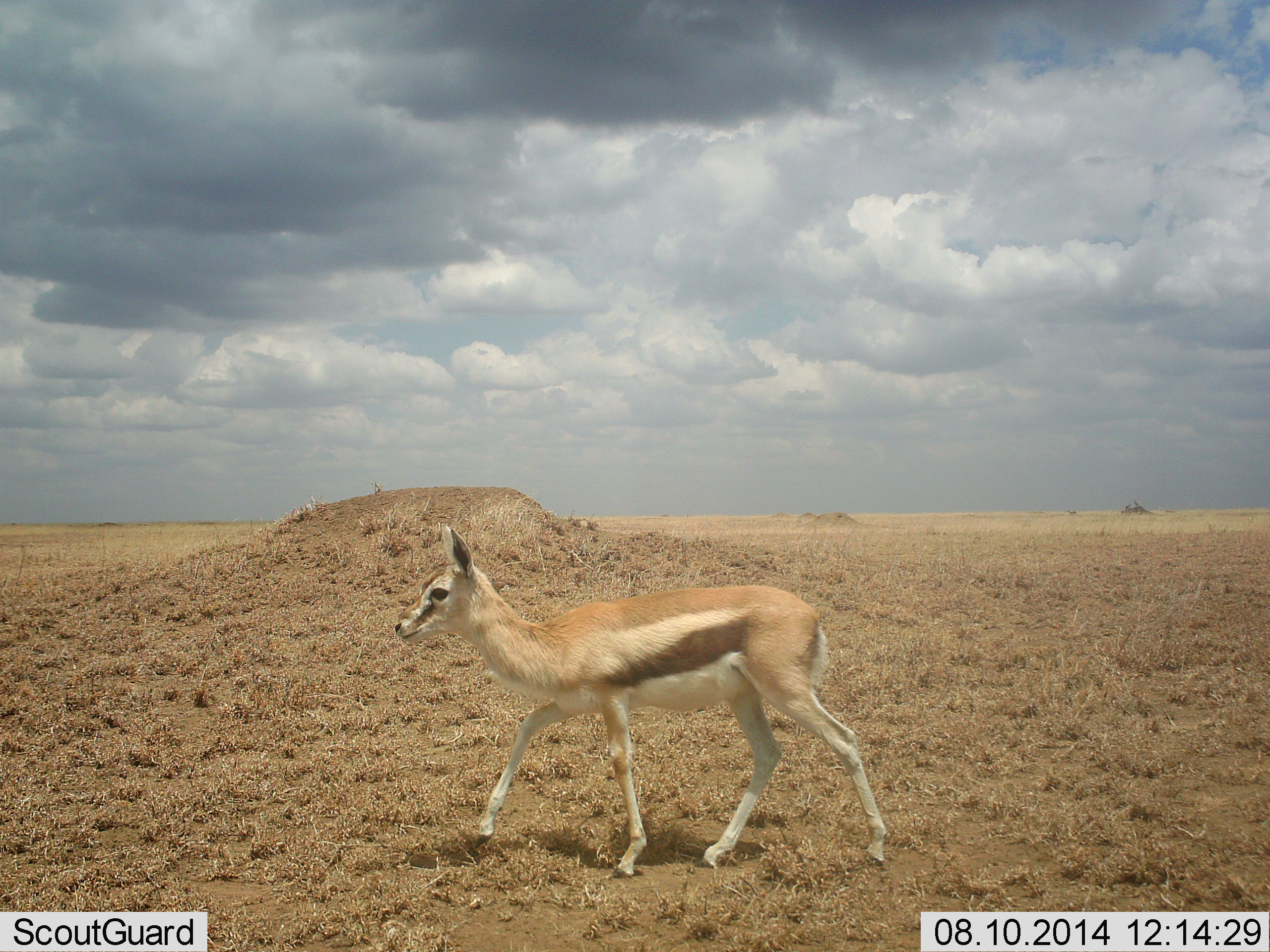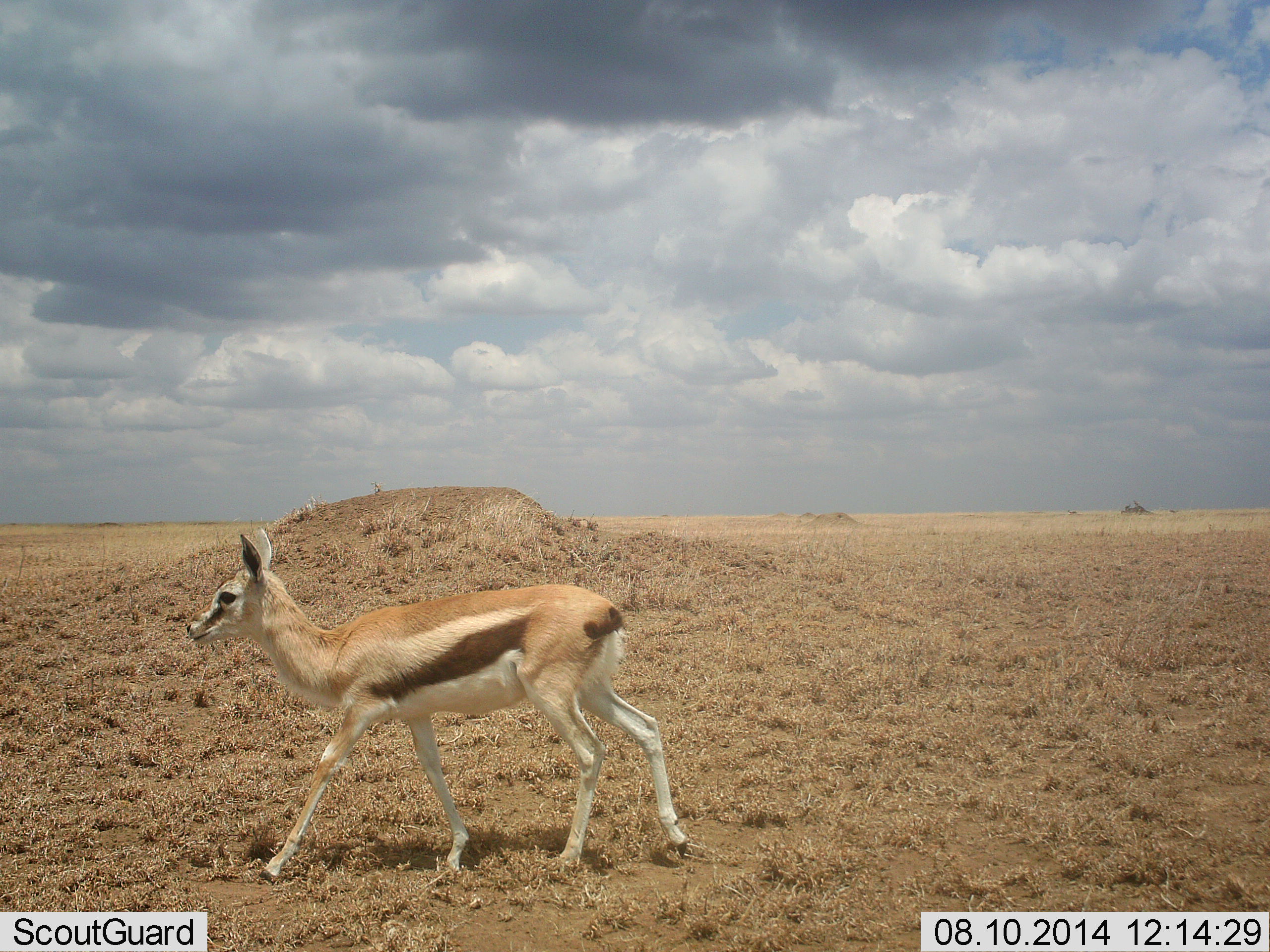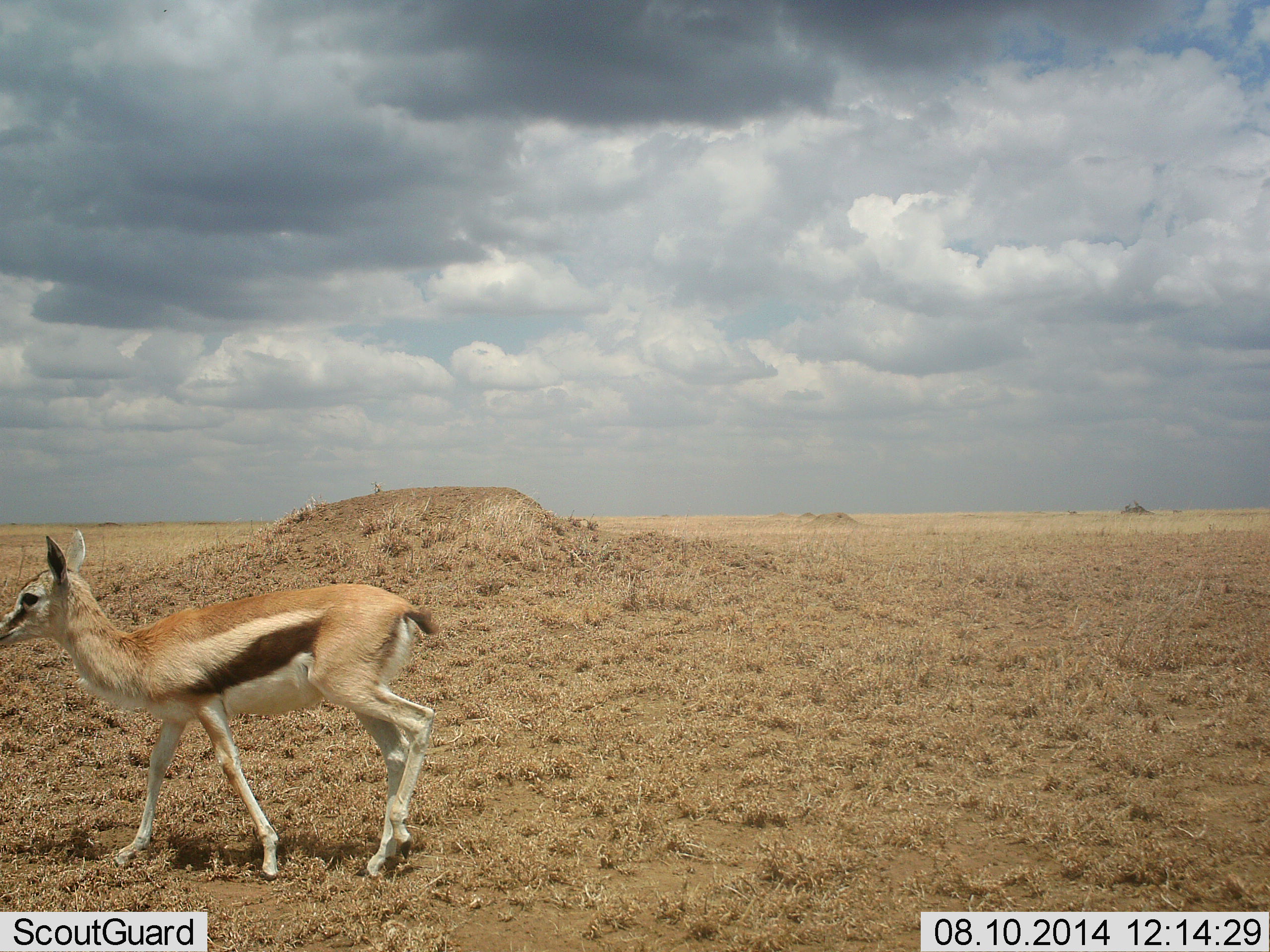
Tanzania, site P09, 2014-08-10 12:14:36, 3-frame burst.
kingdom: Animalia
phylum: Chordata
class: Mammalia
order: Artiodactyla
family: Bovidae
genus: Eudorcas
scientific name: Eudorcas thomsonii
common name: thomson's gazelle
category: gazellethomsons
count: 1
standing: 10%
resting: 0%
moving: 100%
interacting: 10%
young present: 10%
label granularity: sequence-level